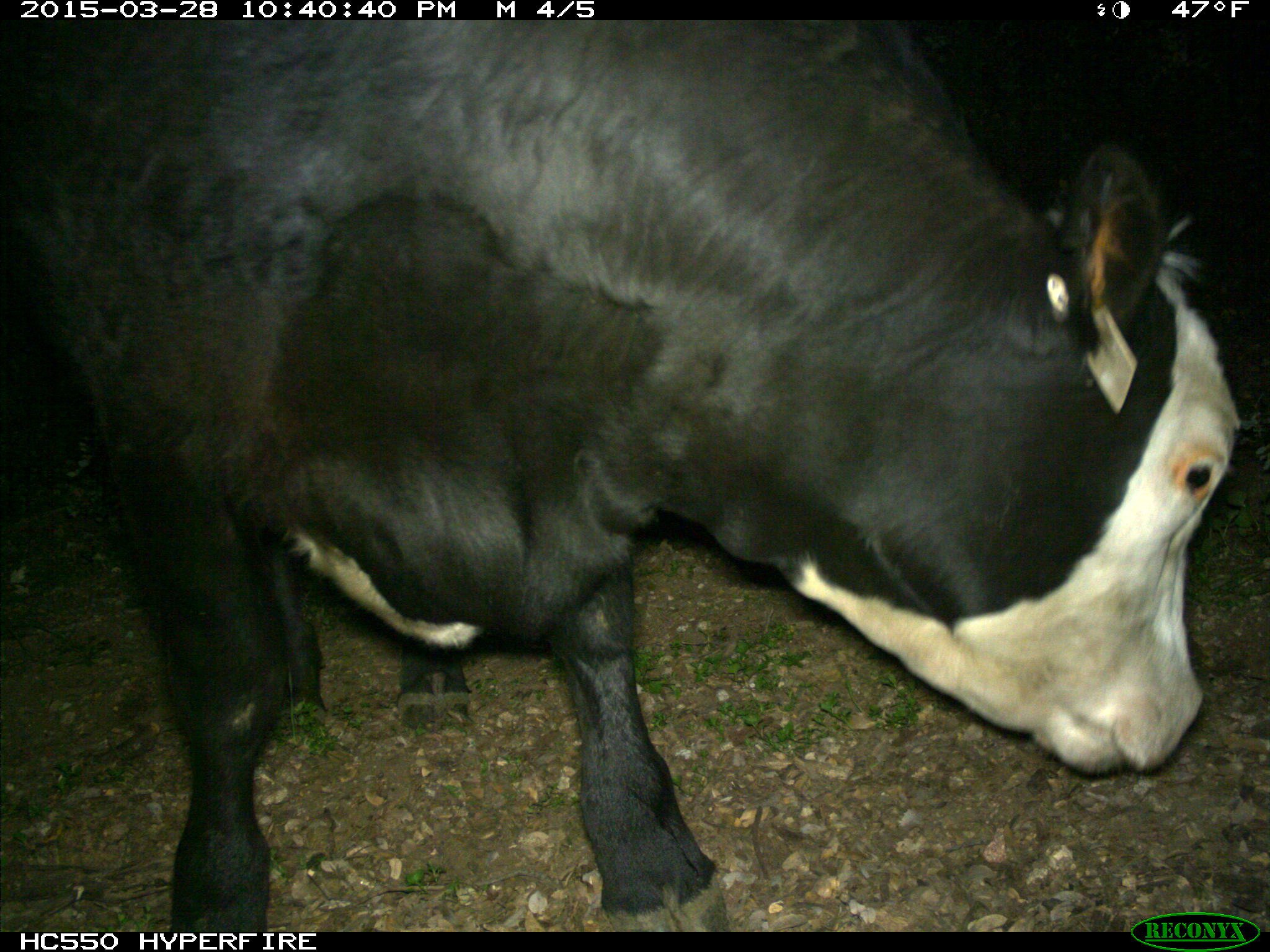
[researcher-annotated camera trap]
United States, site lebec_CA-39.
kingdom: Animalia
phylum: Chordata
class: Mammalia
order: Artiodactyla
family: Bovidae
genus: Bos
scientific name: Bos taurus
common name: domestic cow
Bos taurus (domestic cow).